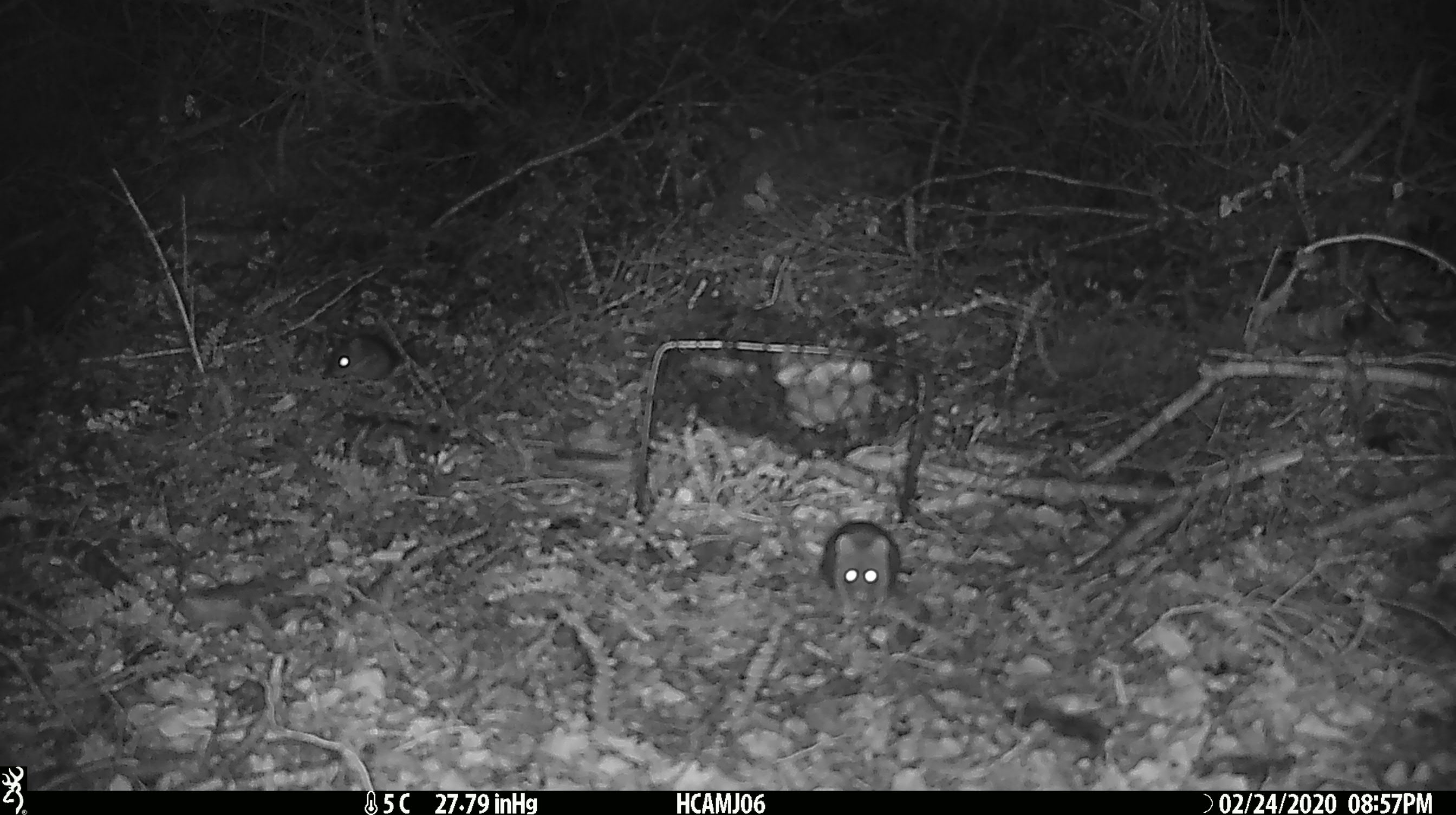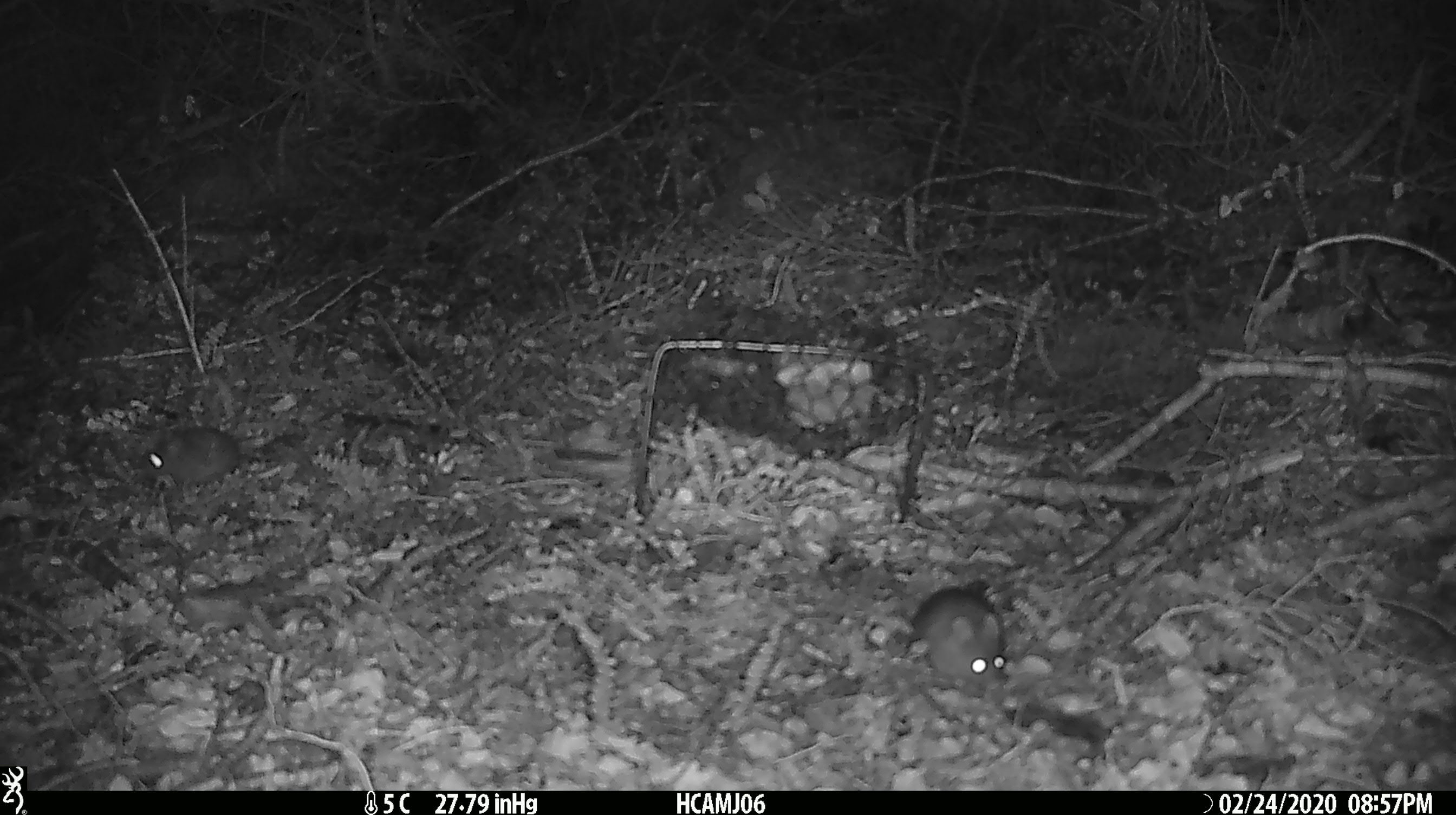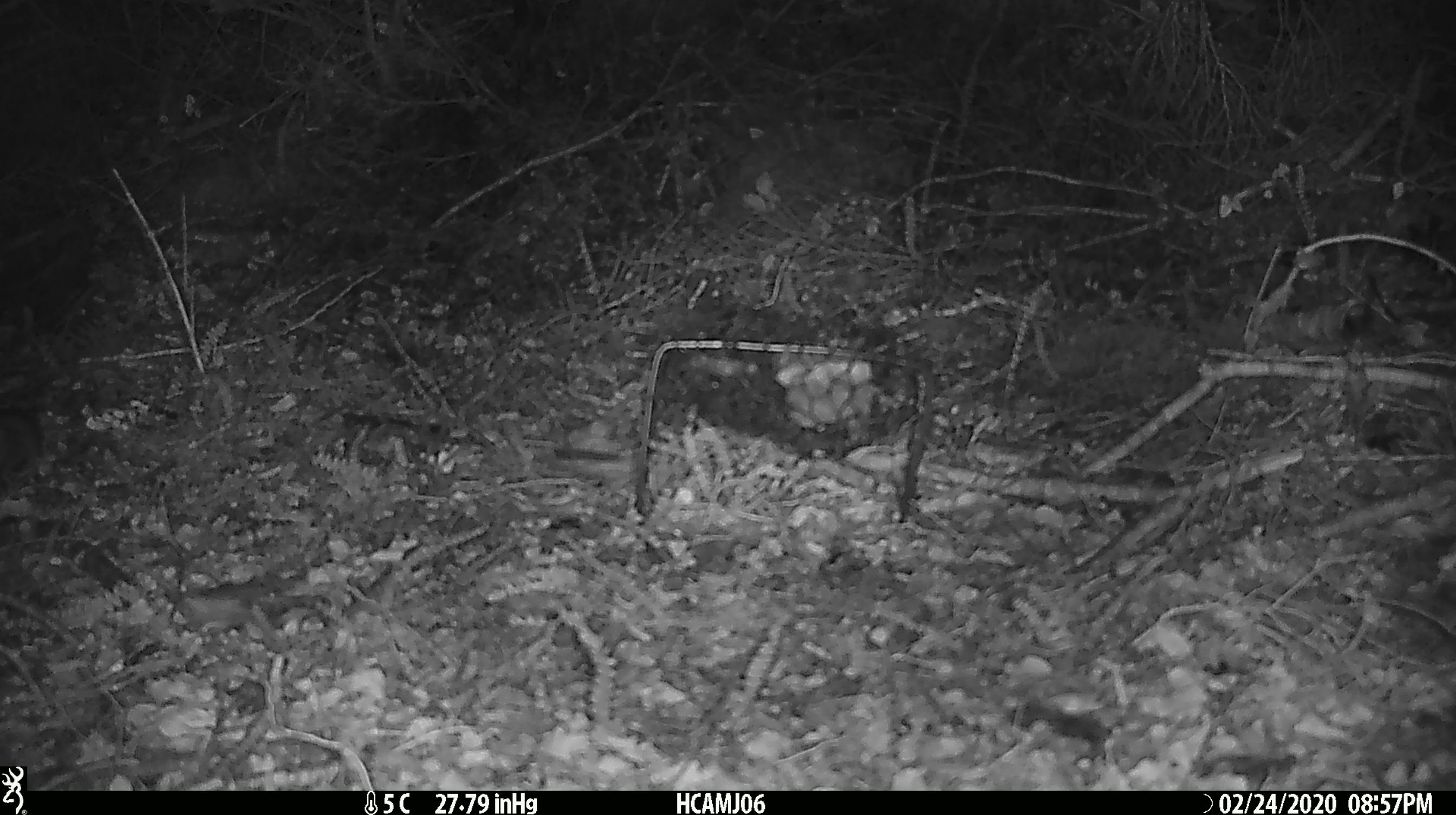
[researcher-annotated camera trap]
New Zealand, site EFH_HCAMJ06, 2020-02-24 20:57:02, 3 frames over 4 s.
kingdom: Animalia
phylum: Chordata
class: Mammalia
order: Rodentia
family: Muridae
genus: Mus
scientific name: Mus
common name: mouse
Mouse (Mus).